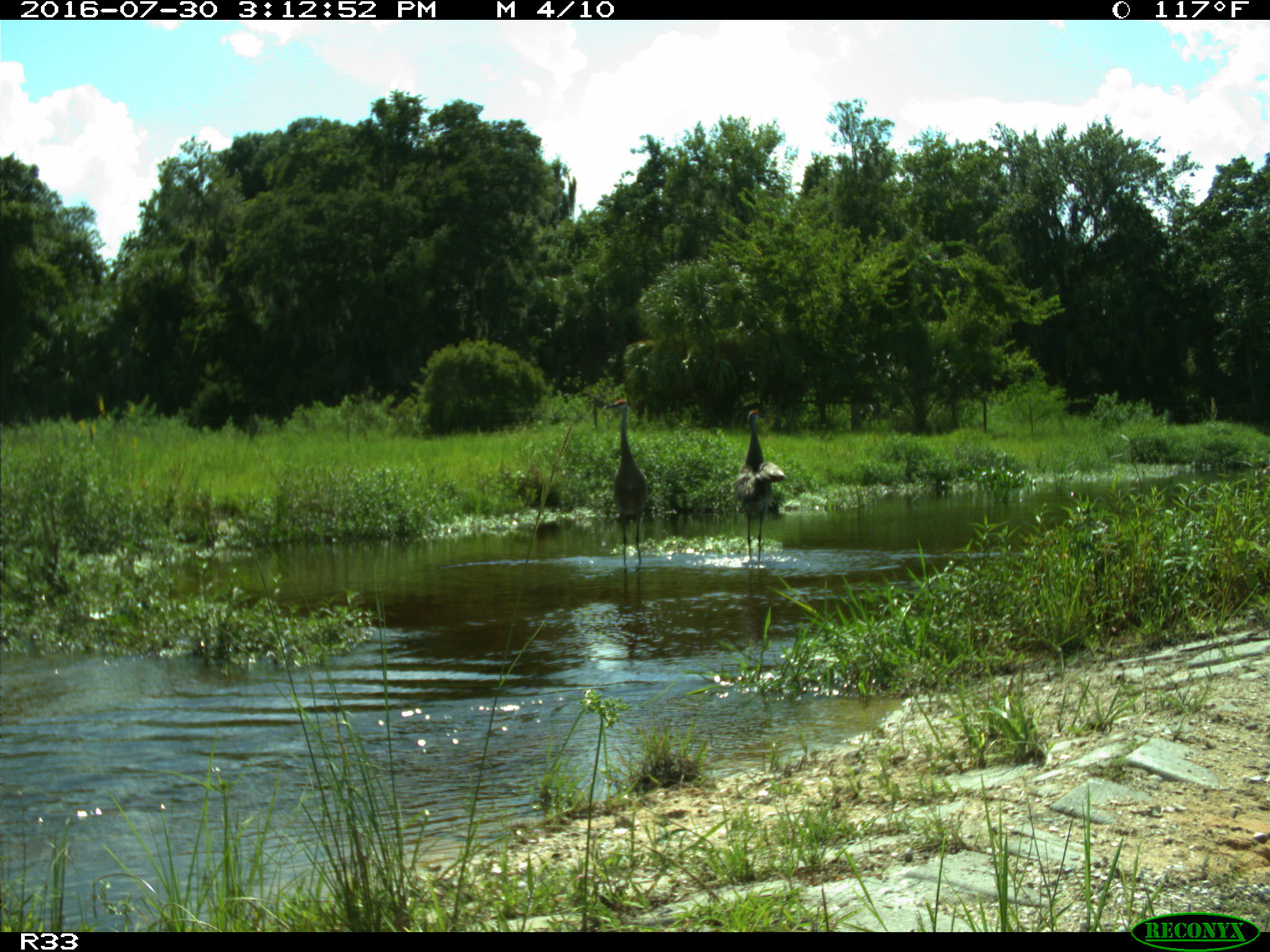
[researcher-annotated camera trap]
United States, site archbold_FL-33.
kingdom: Animalia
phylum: Chordata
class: Aves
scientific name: Aves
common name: birds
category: unidentified bird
Unidentified bird (birds) (Aves).